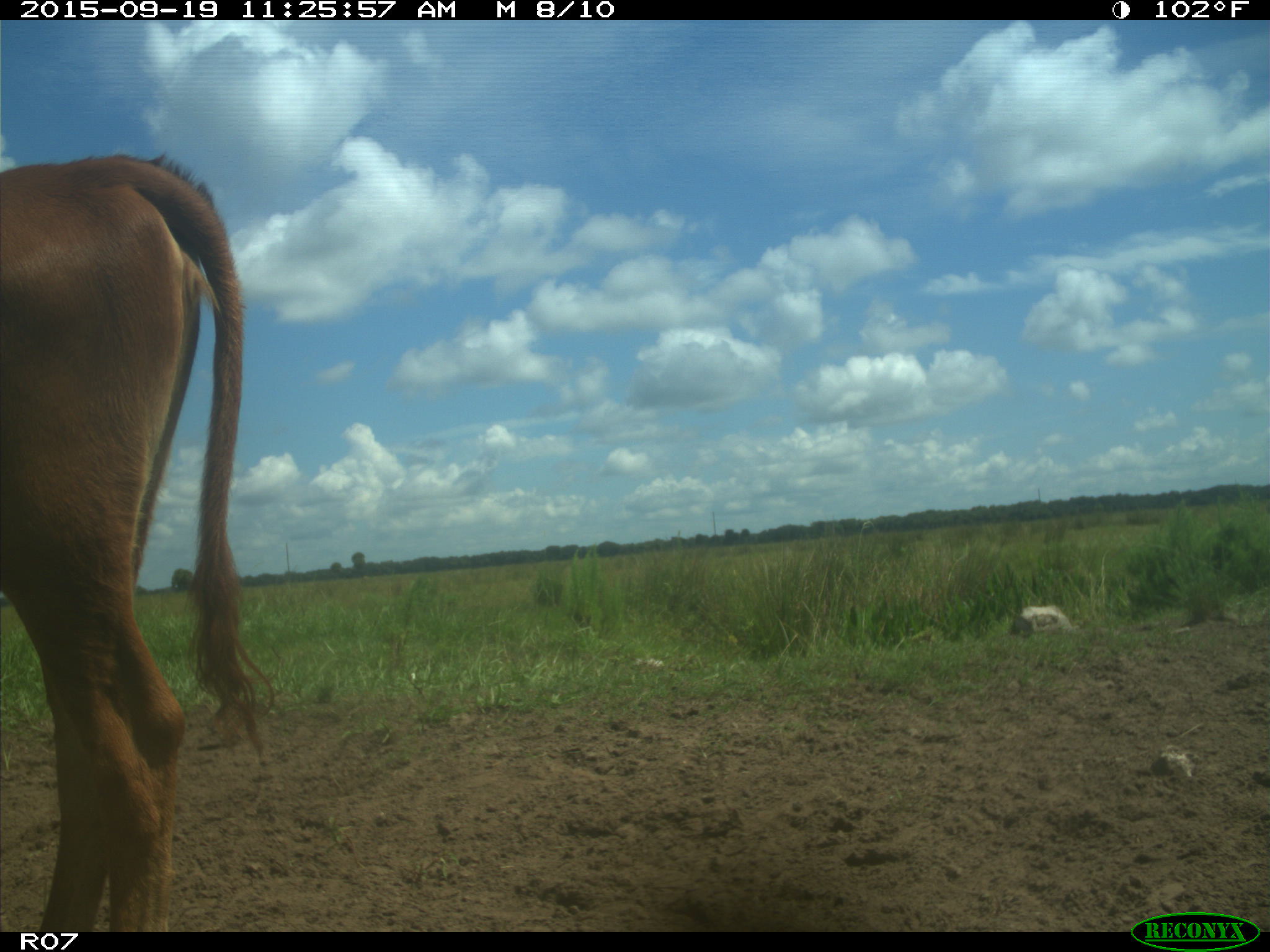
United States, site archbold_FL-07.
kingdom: Animalia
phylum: Chordata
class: Mammalia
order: Artiodactyla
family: Bovidae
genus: Bos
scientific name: Bos taurus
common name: domestic cow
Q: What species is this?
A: Bos taurus (domestic cow).